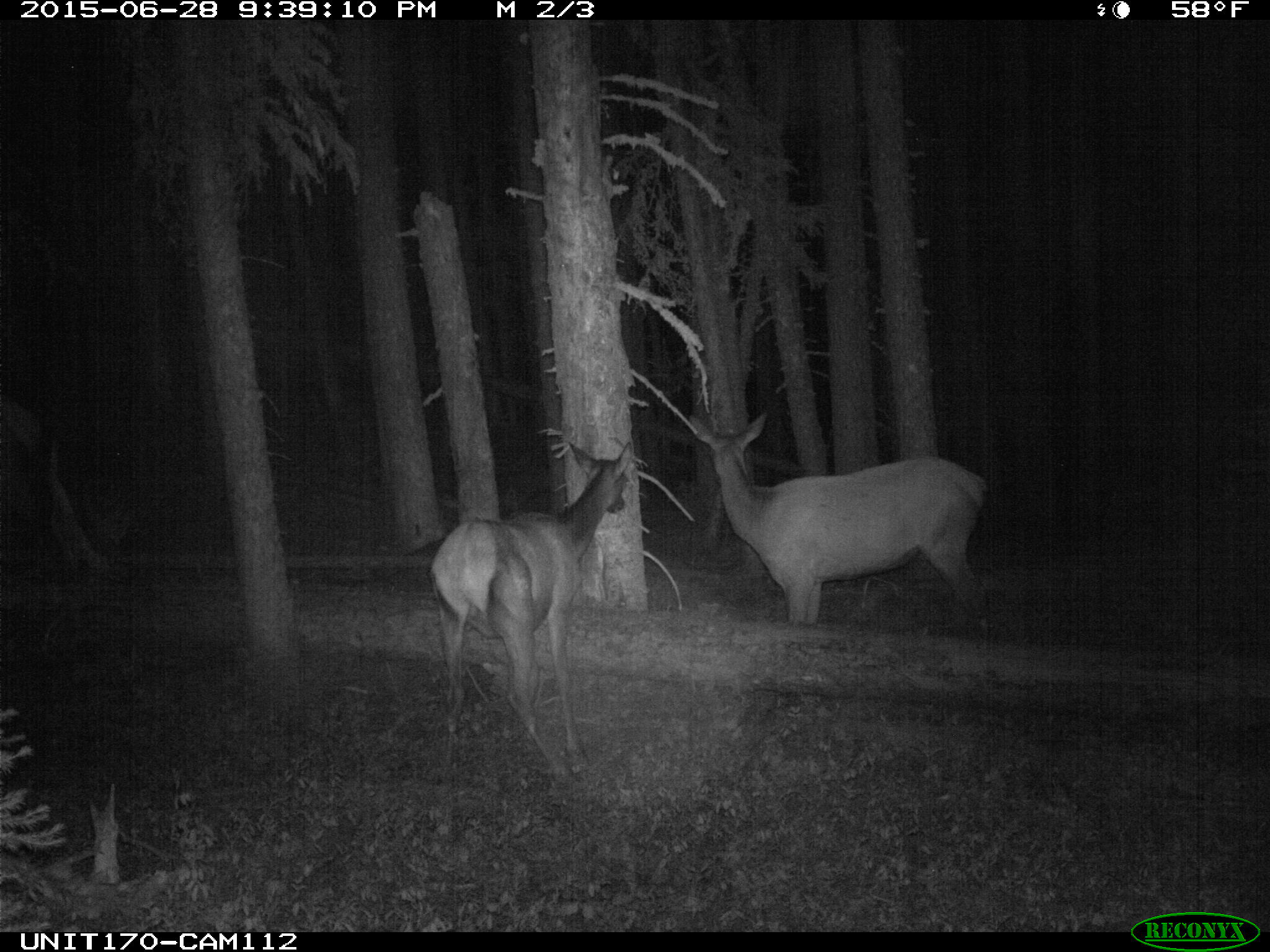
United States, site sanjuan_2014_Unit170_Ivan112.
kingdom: Animalia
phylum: Chordata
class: Mammalia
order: Artiodactyla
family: Cervidae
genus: Cervus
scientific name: Cervus elaphus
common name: red deer